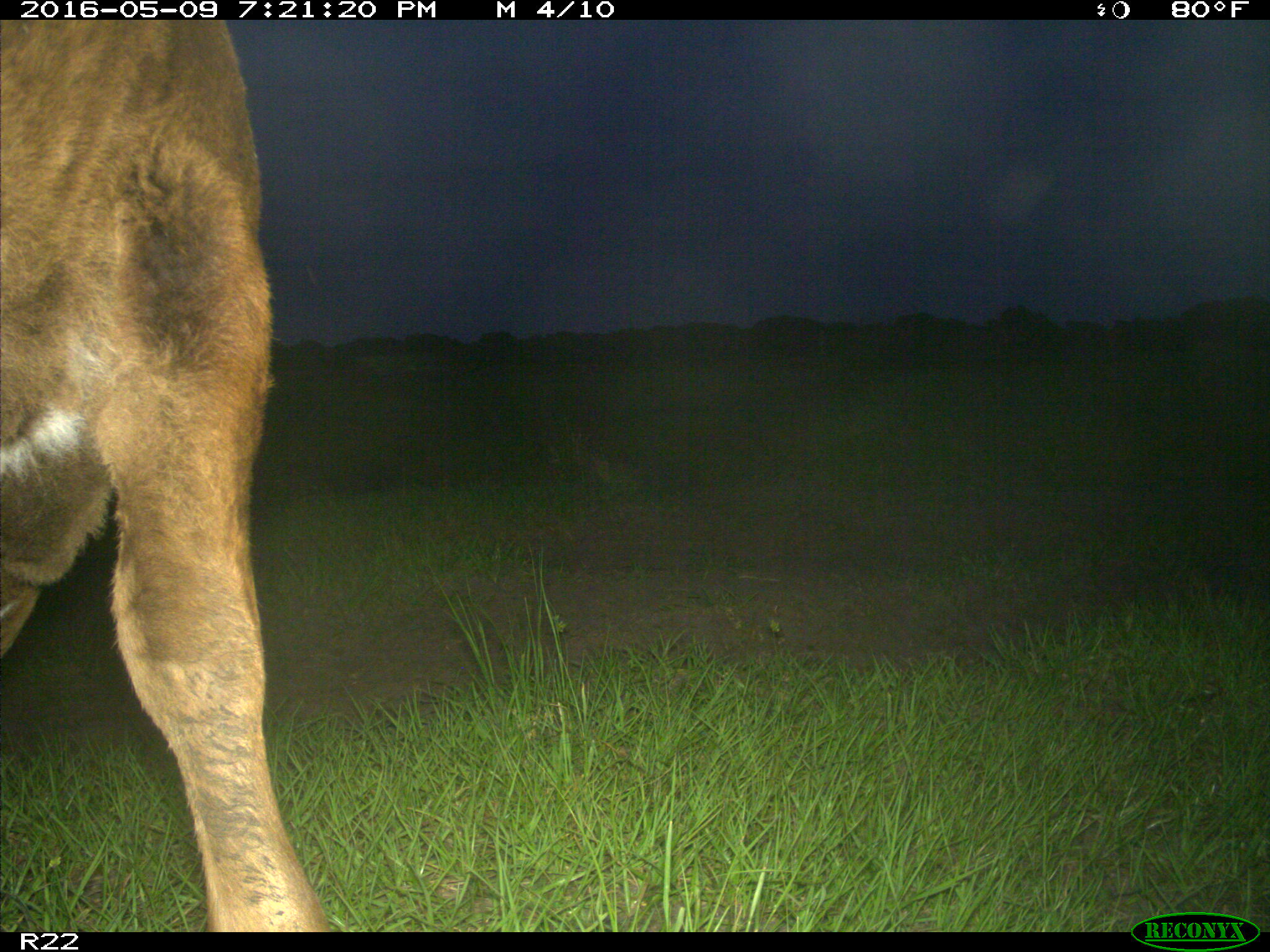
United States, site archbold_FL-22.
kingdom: Animalia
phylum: Chordata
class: Mammalia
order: Artiodactyla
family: Bovidae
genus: Bos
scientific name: Bos taurus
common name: domestic cow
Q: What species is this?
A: Bos taurus (domestic cow).